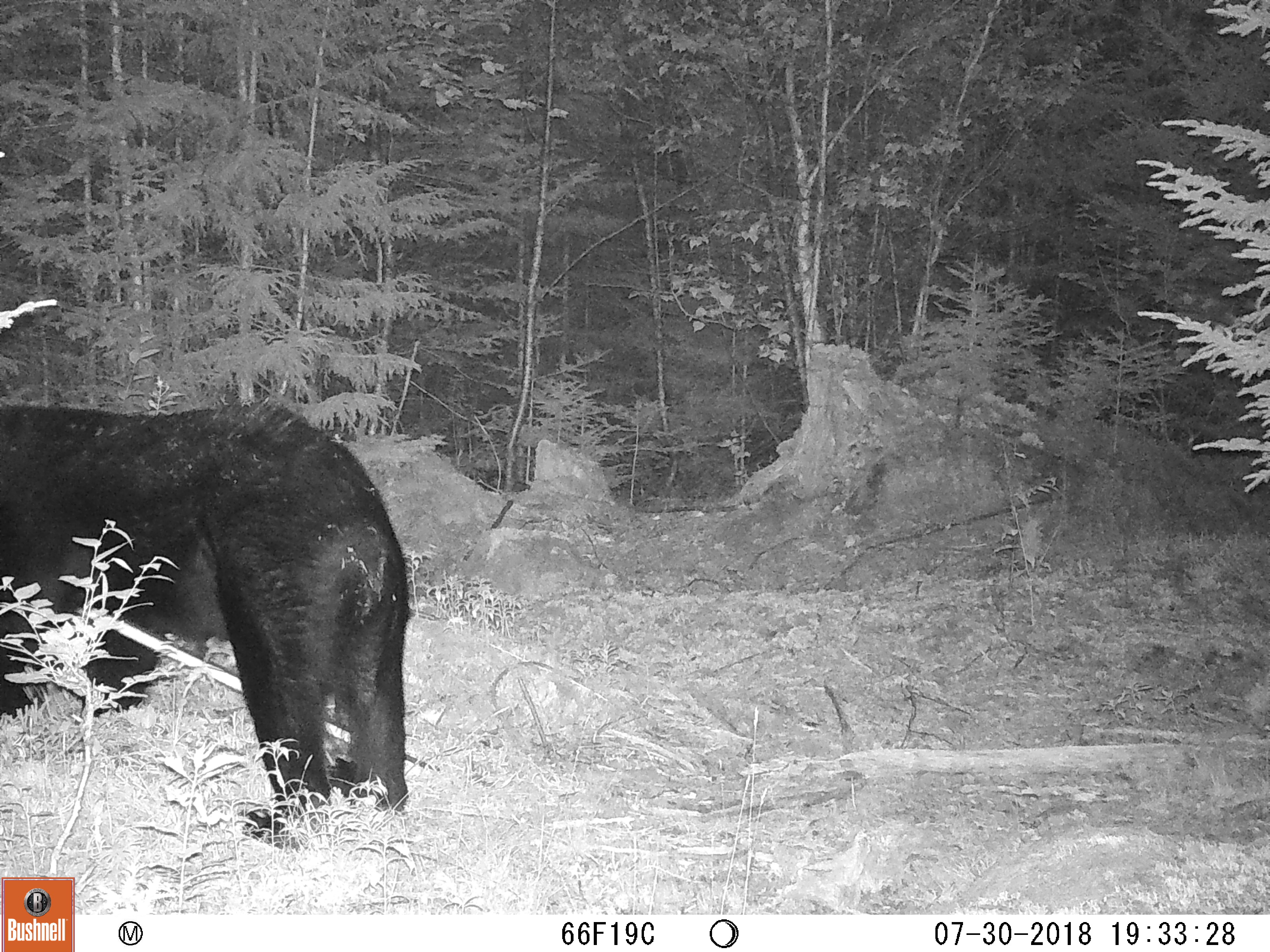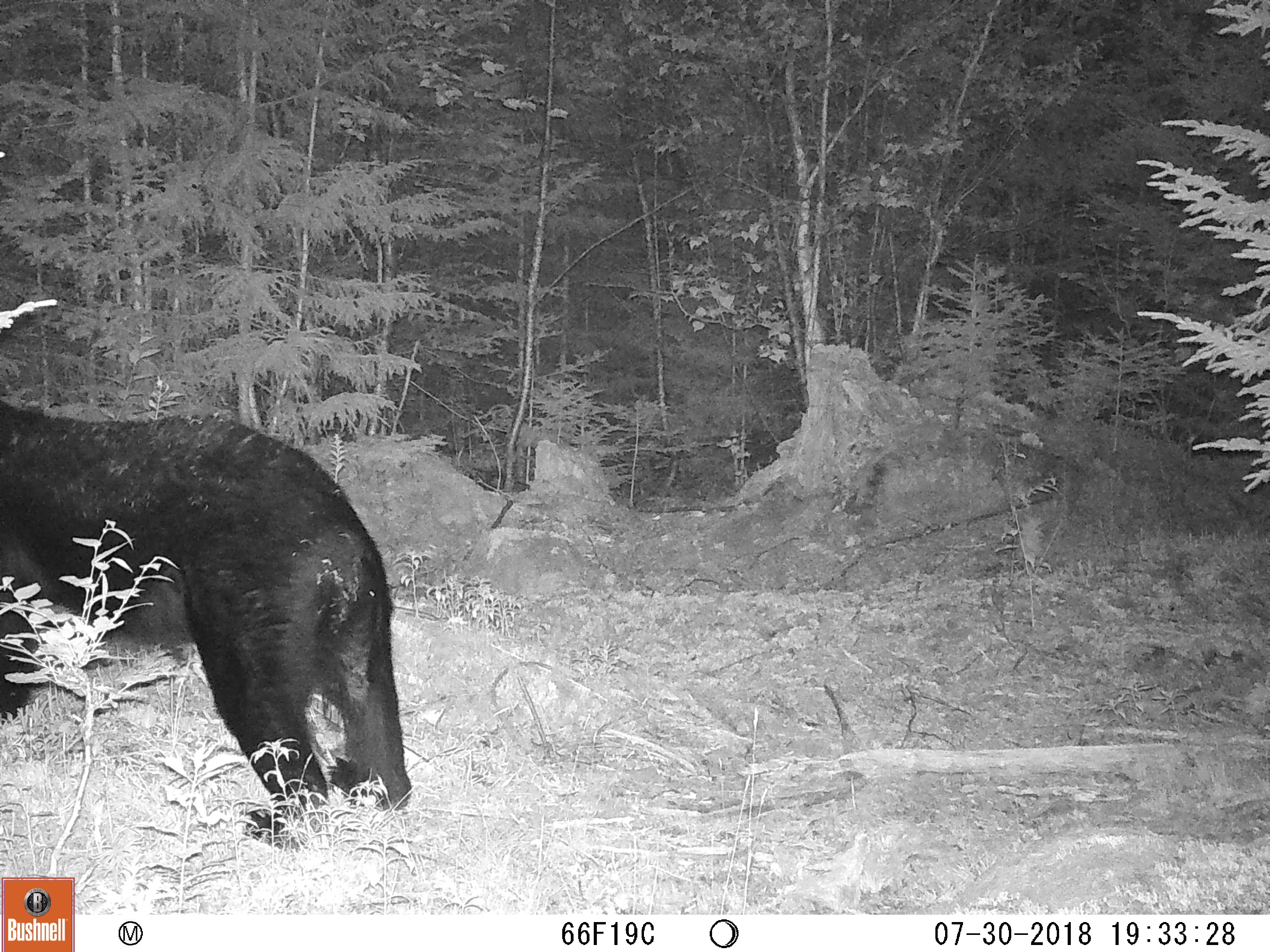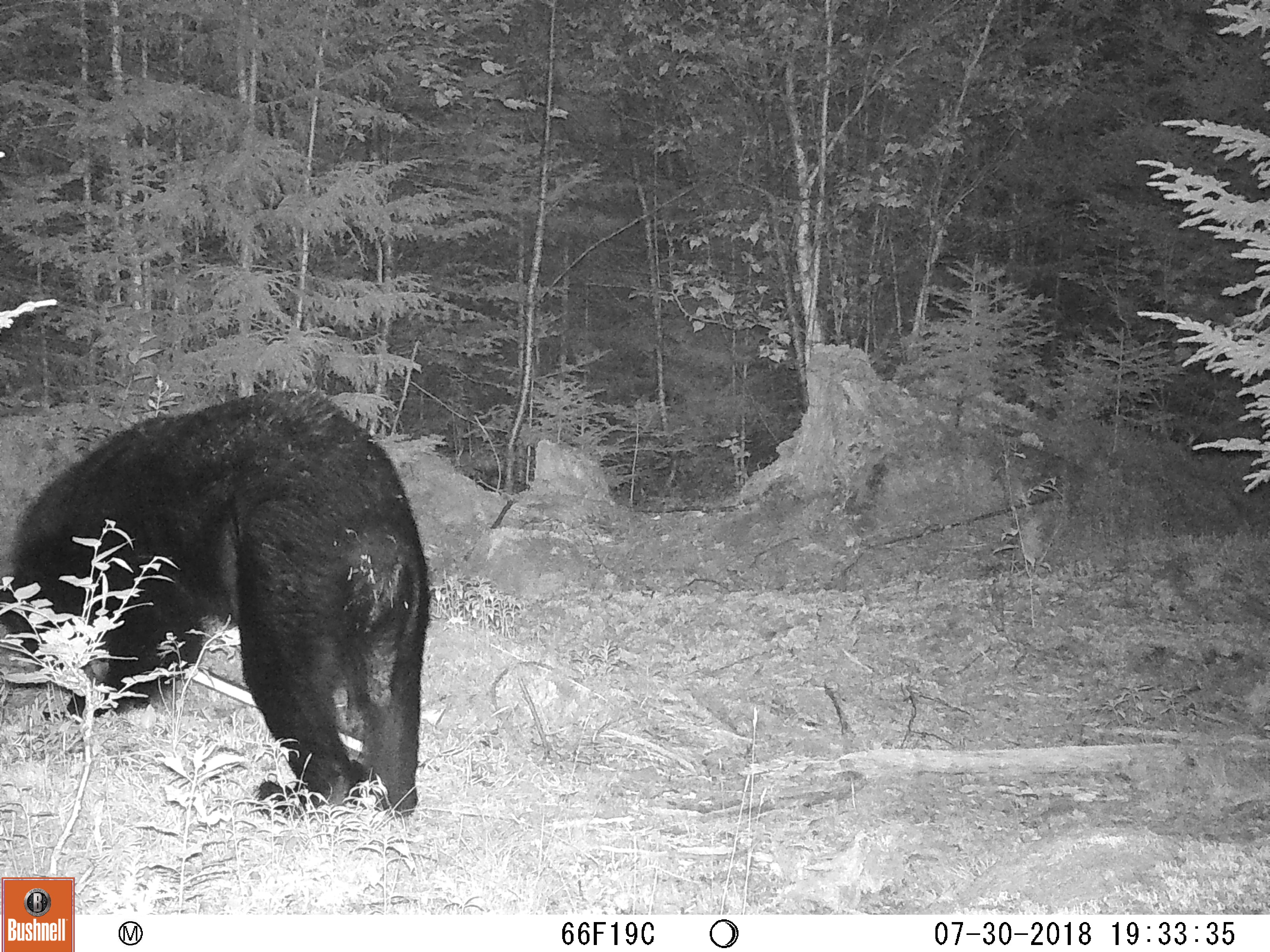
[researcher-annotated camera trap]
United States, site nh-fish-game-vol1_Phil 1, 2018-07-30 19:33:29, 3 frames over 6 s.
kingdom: Animalia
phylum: Chordata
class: Mammalia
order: Carnivora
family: Ursidae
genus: Ursus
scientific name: Ursus americanus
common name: black bear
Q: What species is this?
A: Black bear (Ursus americanus).